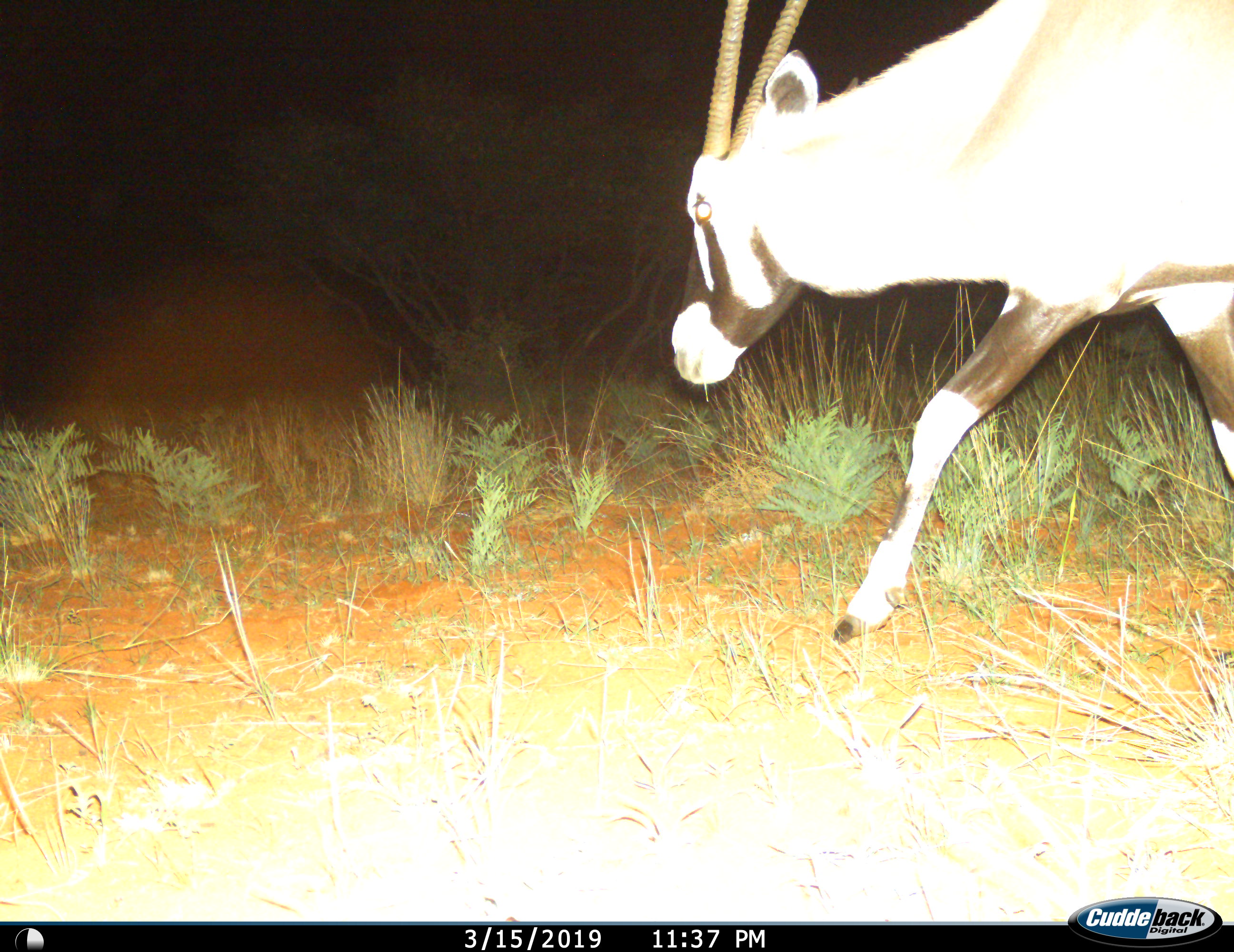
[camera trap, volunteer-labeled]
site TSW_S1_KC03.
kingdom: Animalia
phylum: Chordata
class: Mammalia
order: Artiodactyla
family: Bovidae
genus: Oryx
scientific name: Oryx gazella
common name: gemsbok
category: oryx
Oryx (gemsbok) (Oryx gazella), count 1. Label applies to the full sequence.